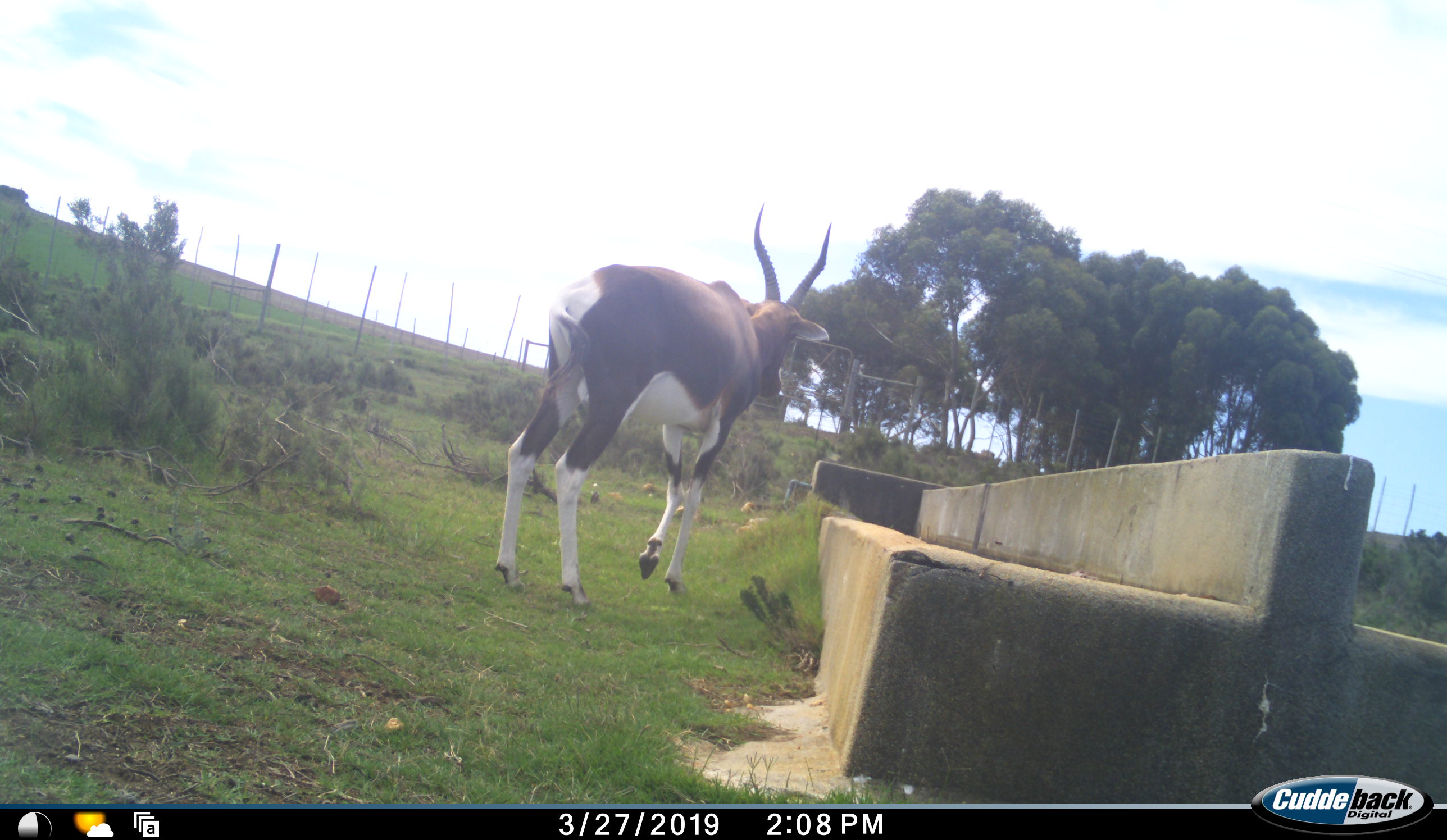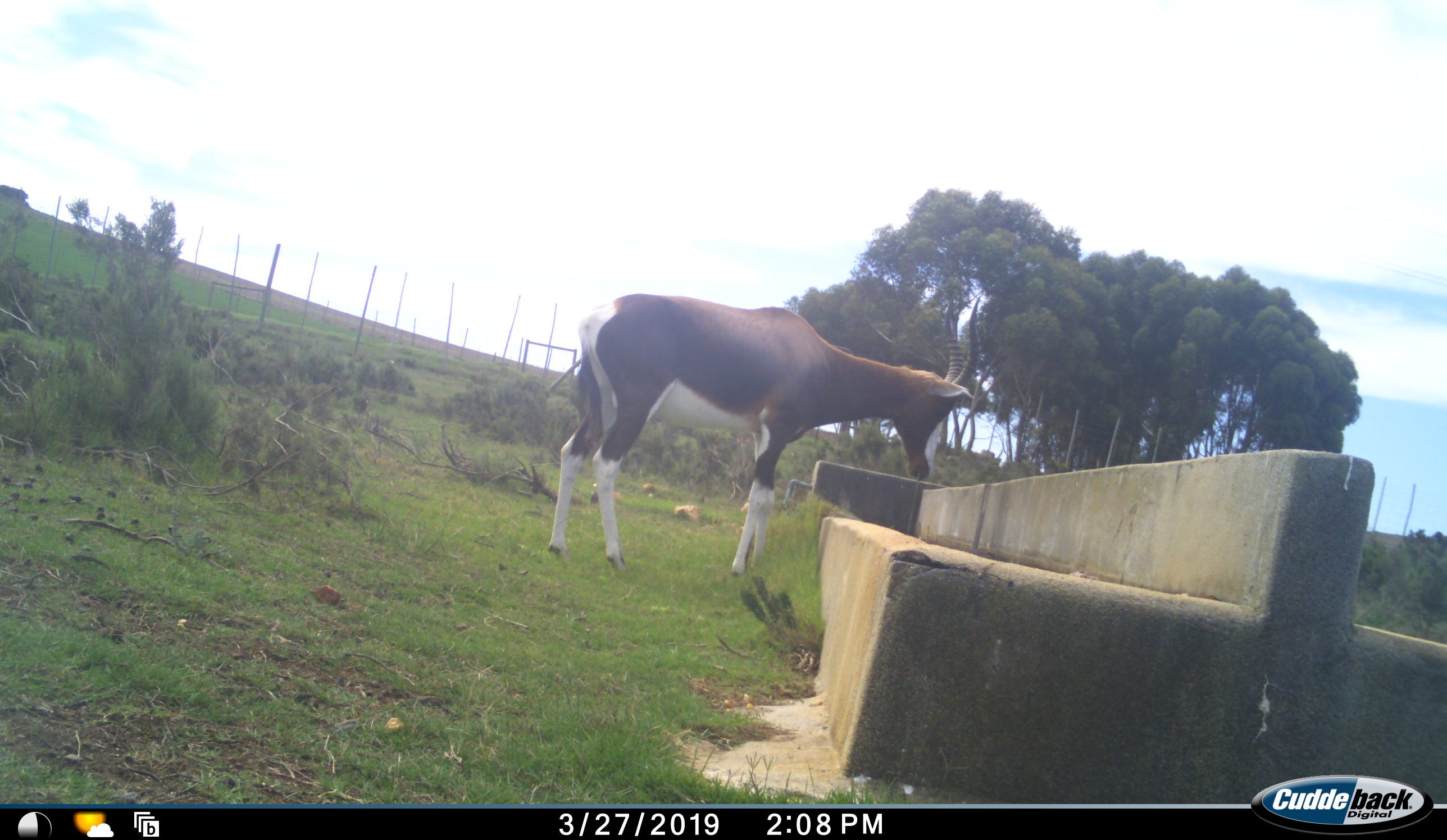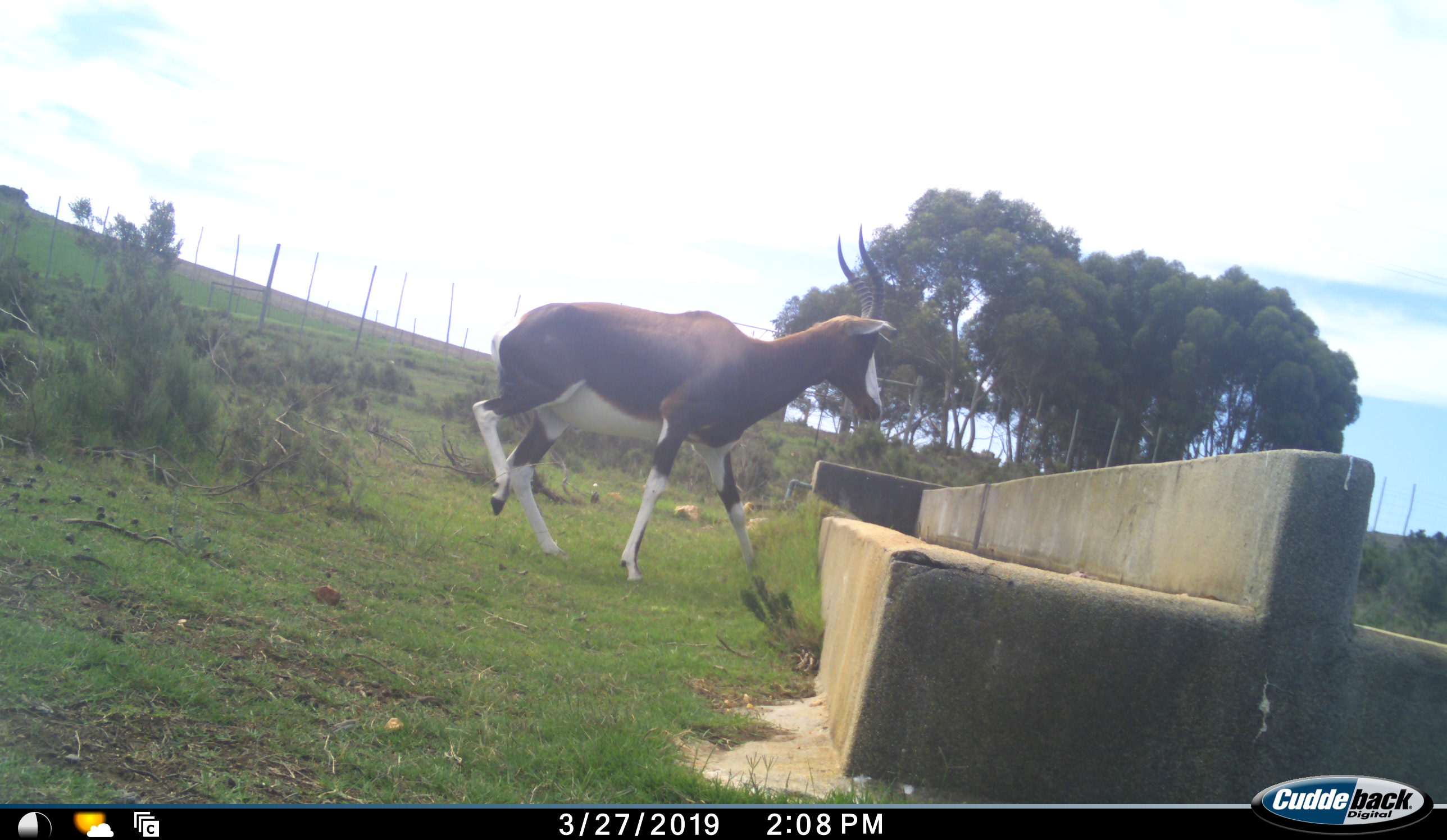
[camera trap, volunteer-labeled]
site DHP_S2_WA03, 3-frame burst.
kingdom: Animalia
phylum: Chordata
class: Mammalia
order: Artiodactyla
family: Bovidae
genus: Damaliscus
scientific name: Damaliscus pygargus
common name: bontebok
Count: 1.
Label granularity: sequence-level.